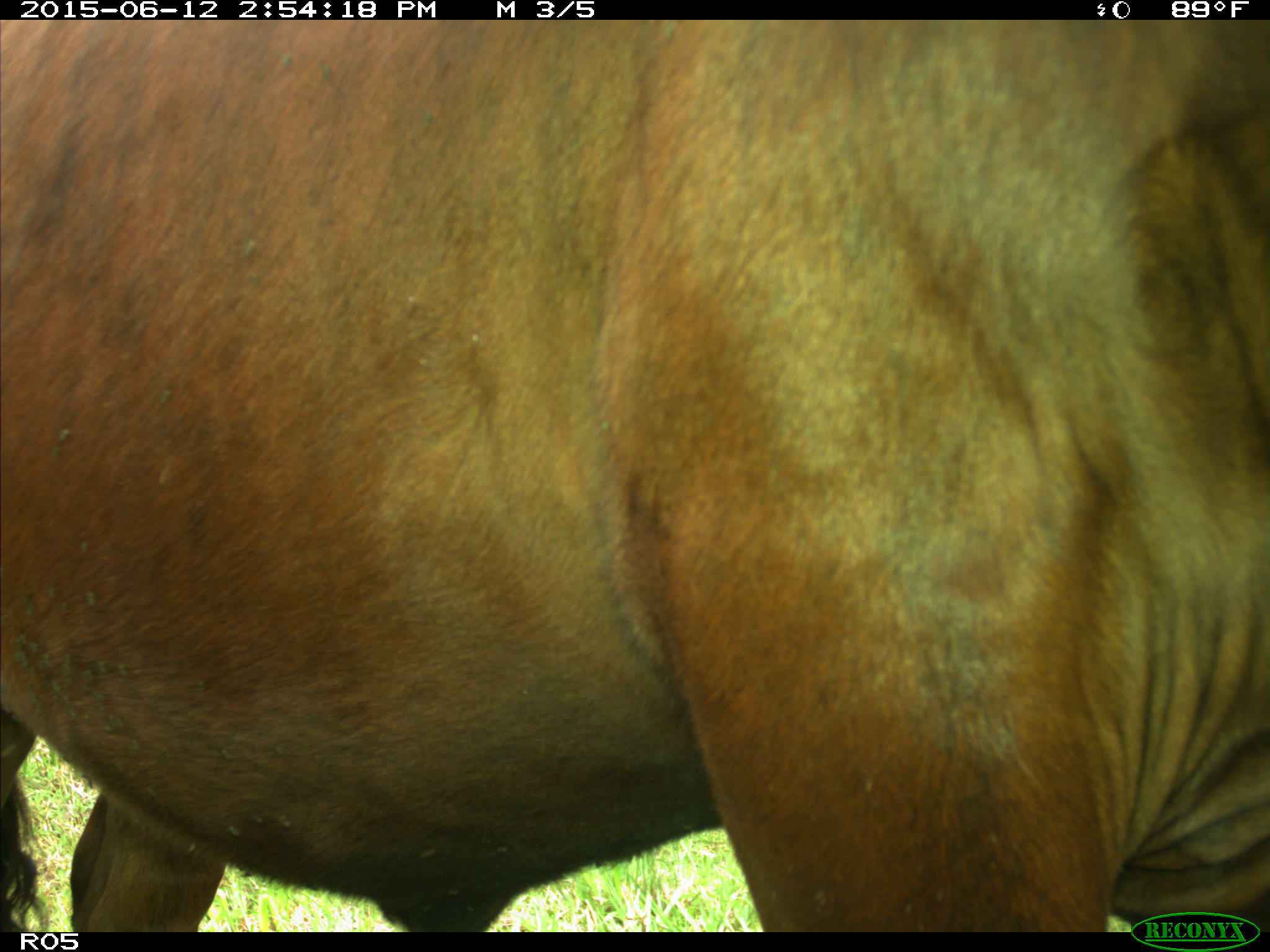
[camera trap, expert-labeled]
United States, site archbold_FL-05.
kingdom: Animalia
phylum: Chordata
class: Mammalia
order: Artiodactyla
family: Bovidae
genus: Bos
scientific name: Bos taurus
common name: domestic cow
Bos taurus (domestic cow).